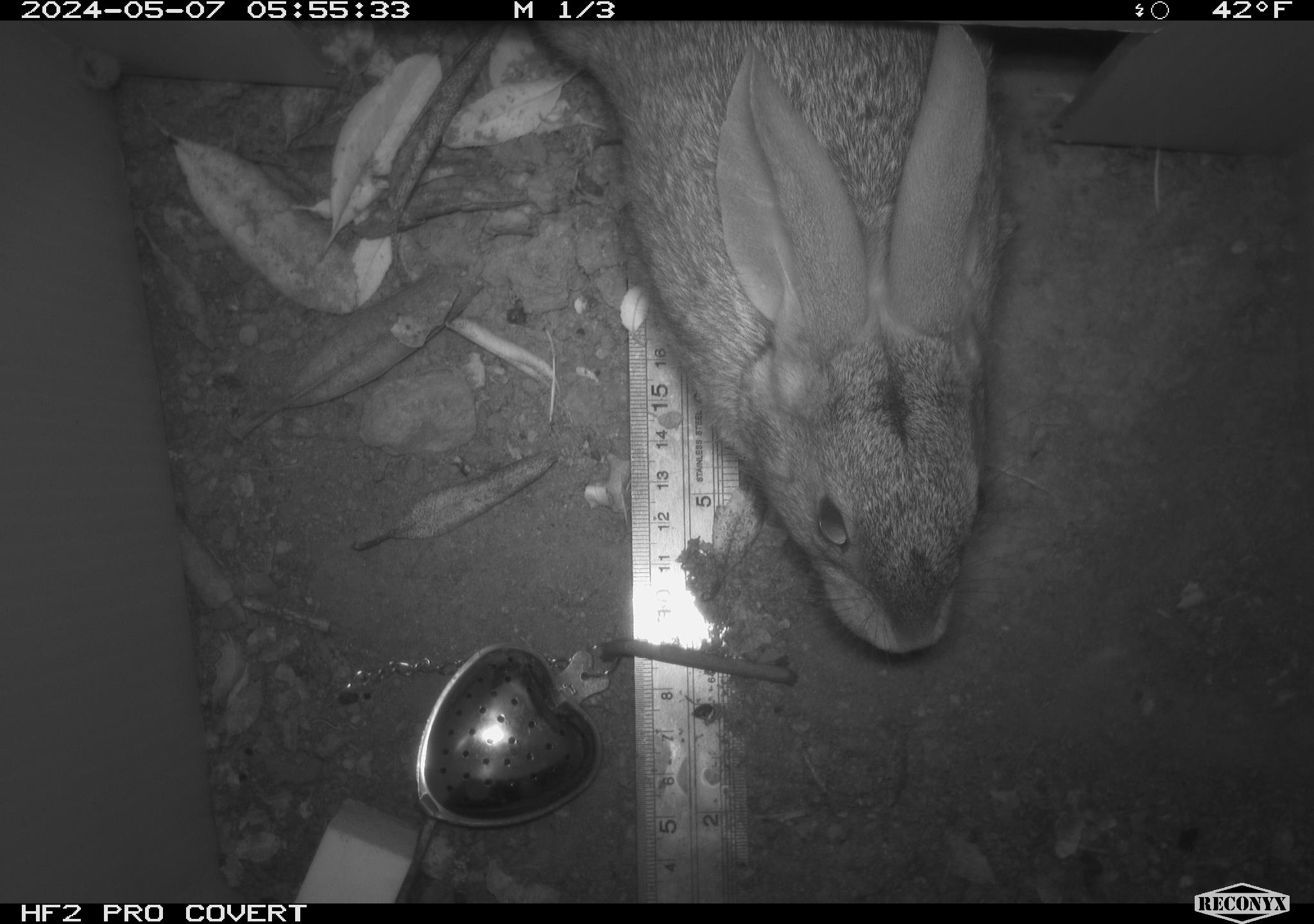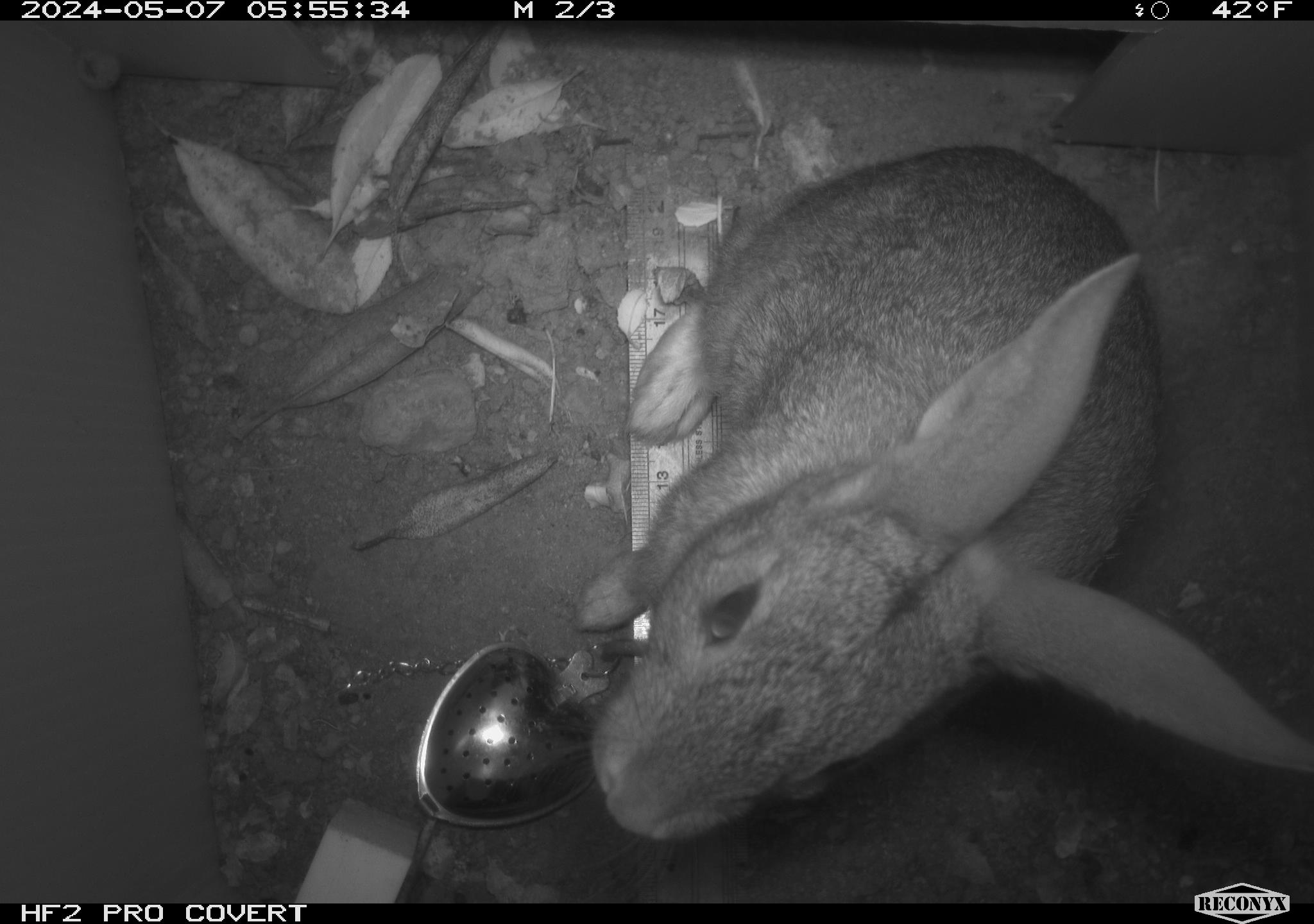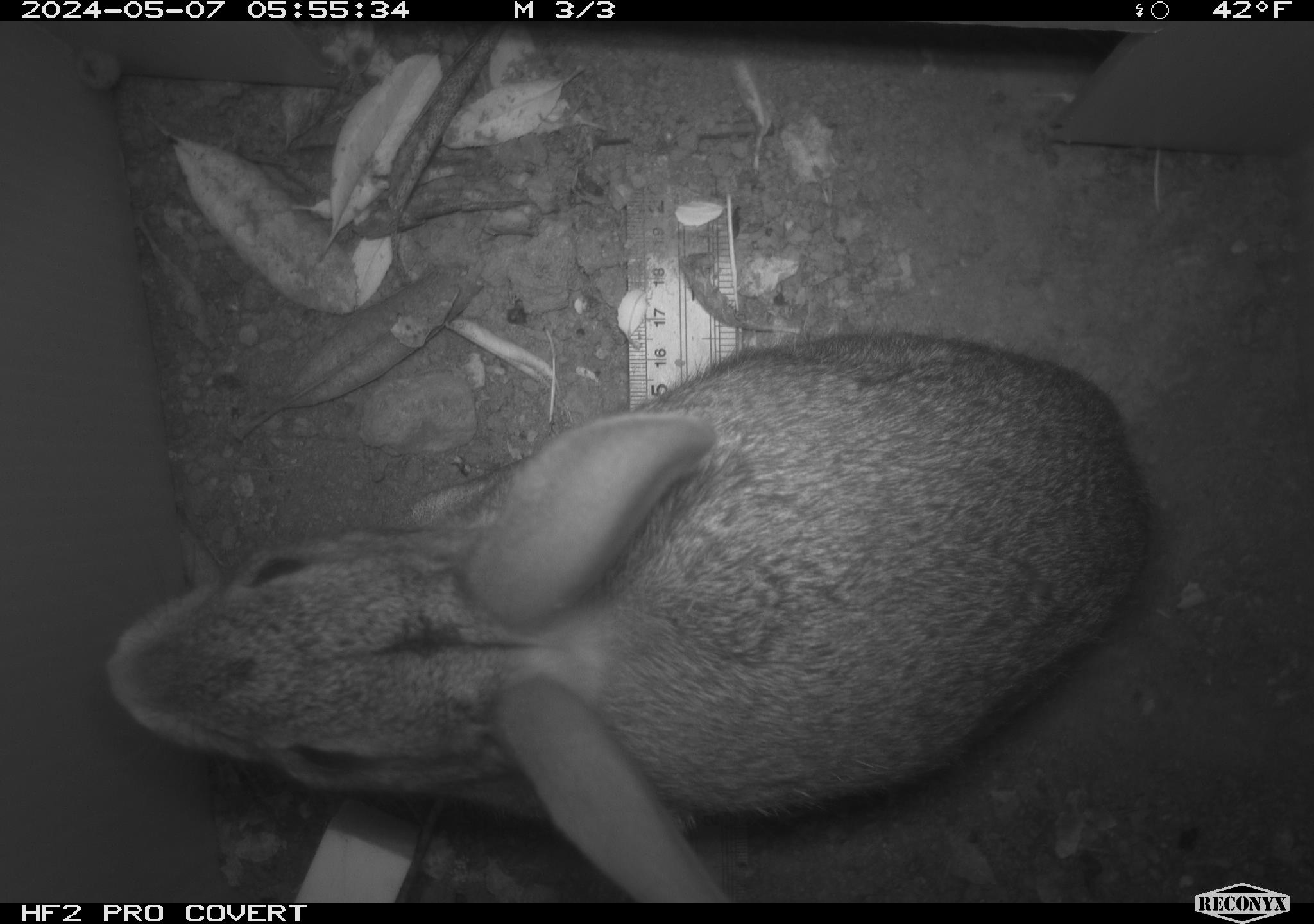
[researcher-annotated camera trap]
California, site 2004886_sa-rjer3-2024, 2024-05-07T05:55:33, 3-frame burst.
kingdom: Animalia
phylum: Chordata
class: Mammalia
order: Lagomorpha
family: Leporidae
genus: Sylvilagus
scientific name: Sylvilagus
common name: cottontail rabbits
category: sylvilagus species